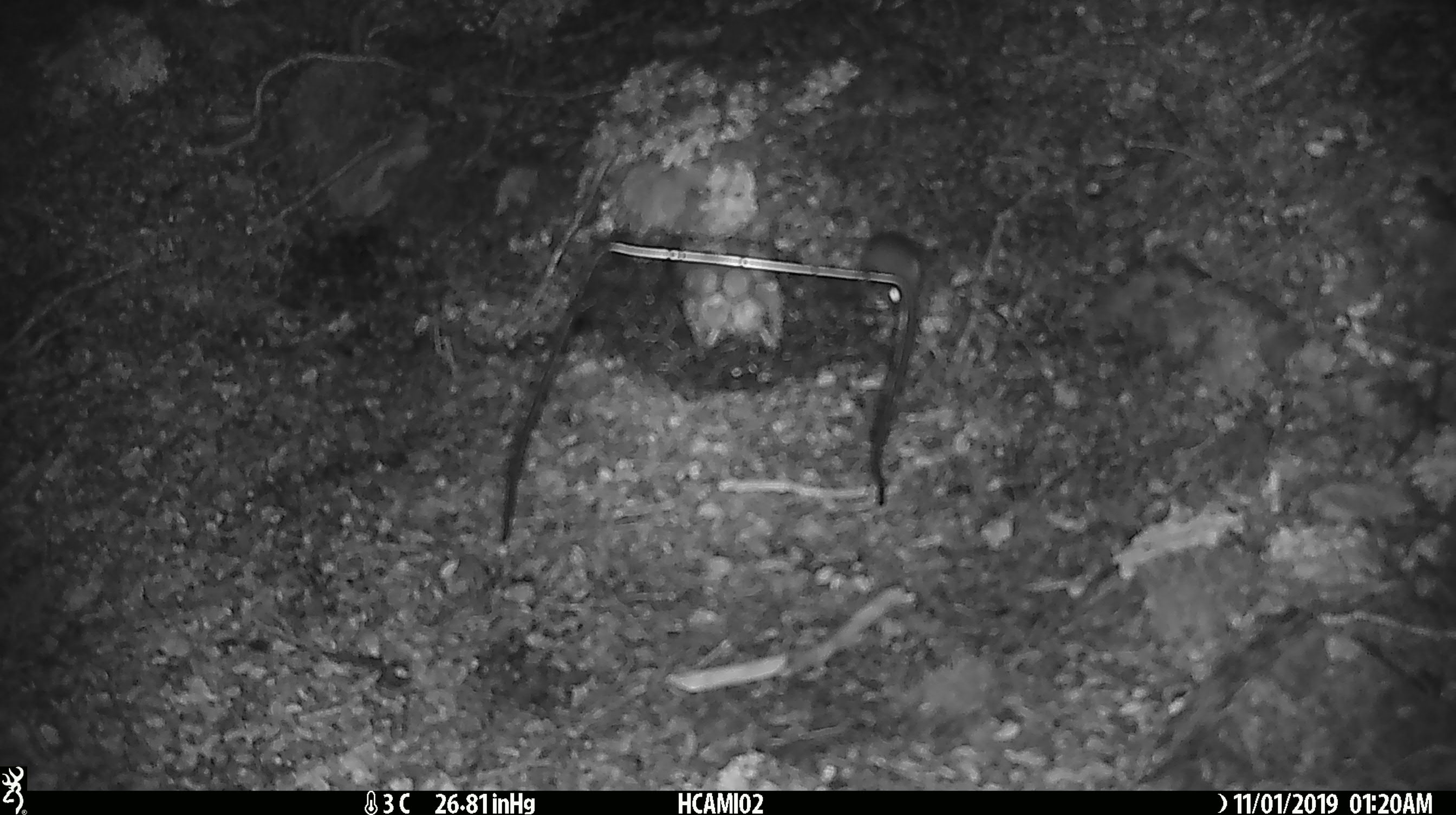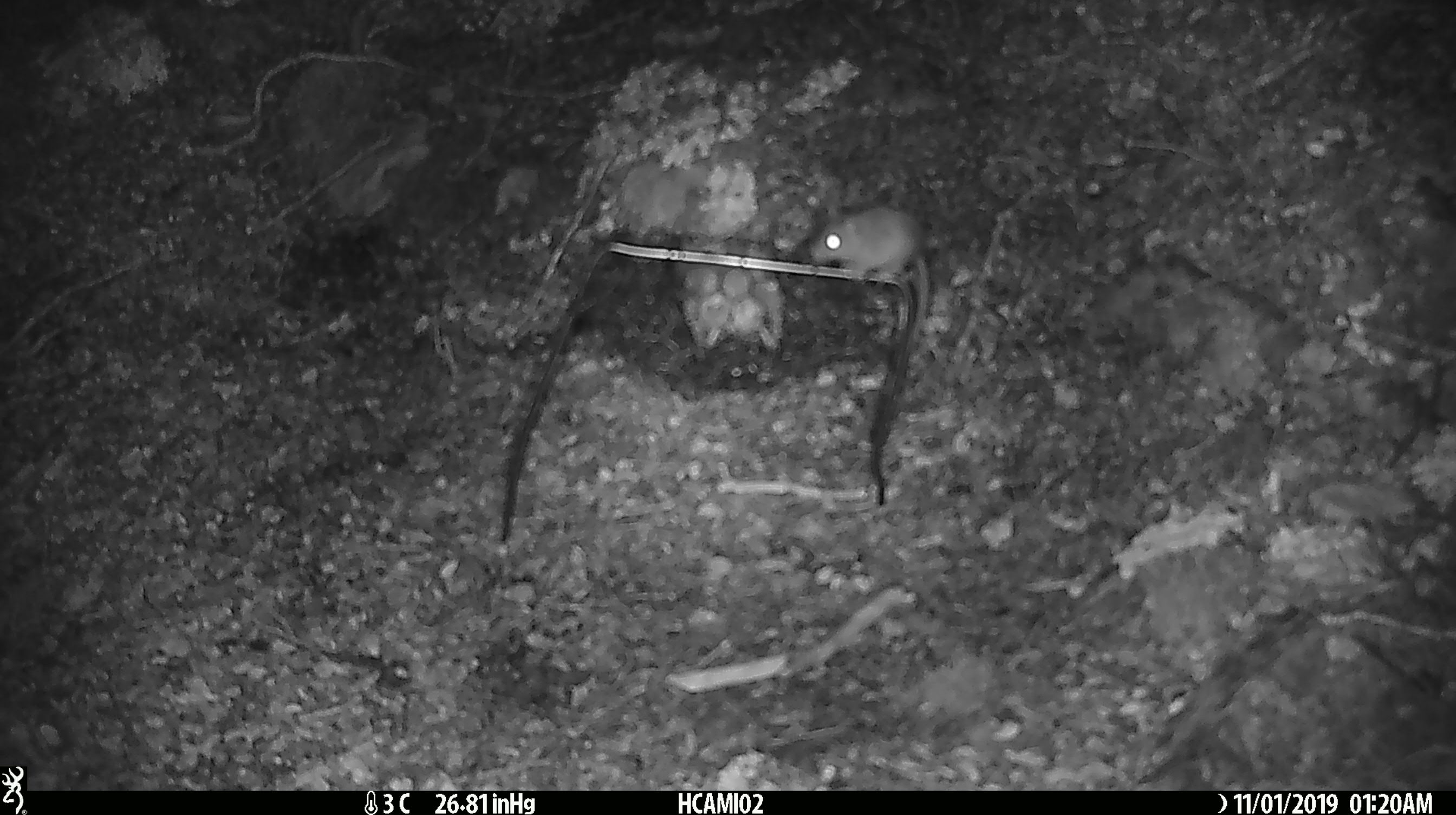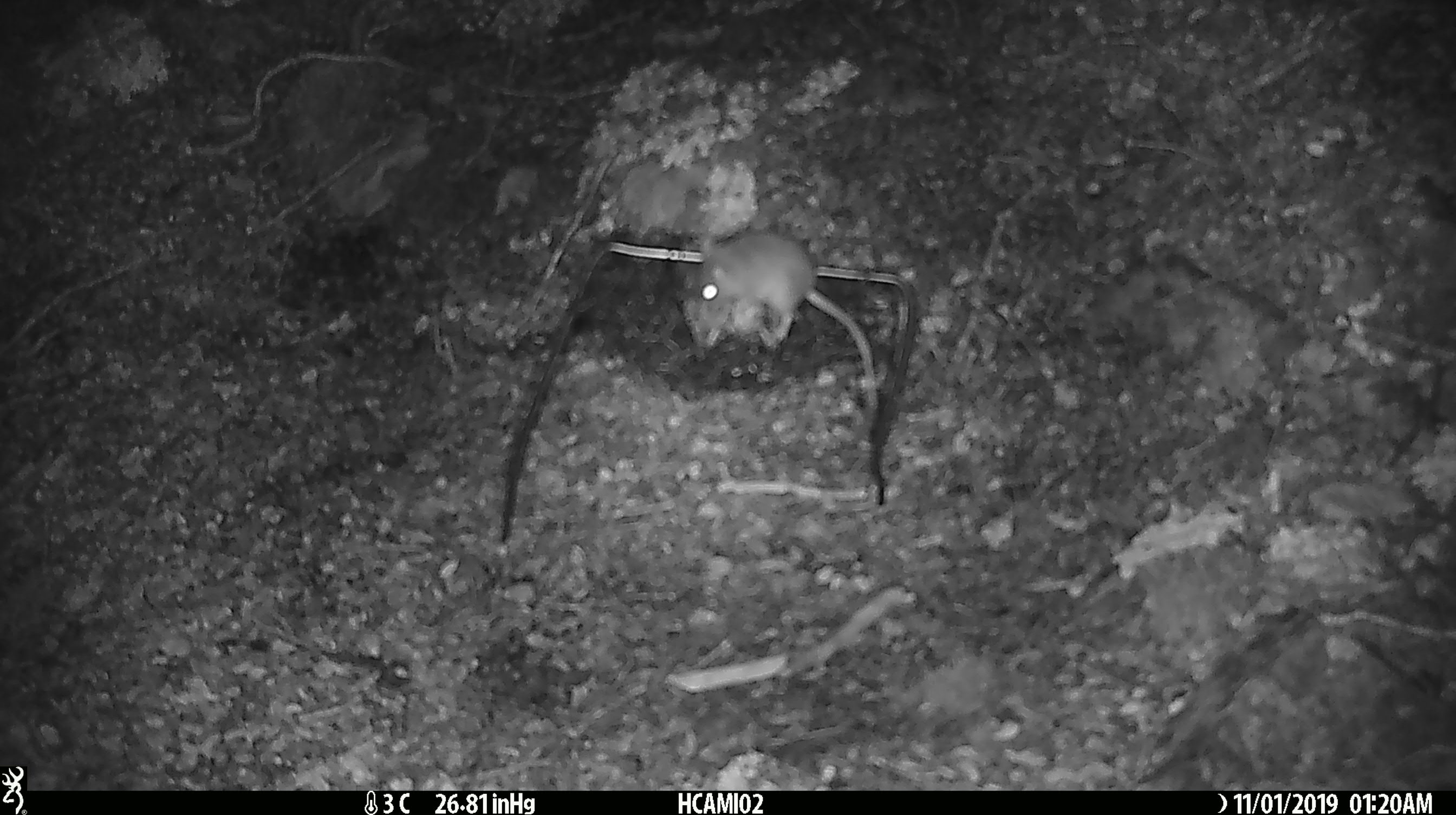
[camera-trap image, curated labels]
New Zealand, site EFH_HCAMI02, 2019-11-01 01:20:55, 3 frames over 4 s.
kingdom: Animalia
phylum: Chordata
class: Mammalia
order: Rodentia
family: Muridae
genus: Mus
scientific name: Mus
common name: mouse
Mouse (Mus).